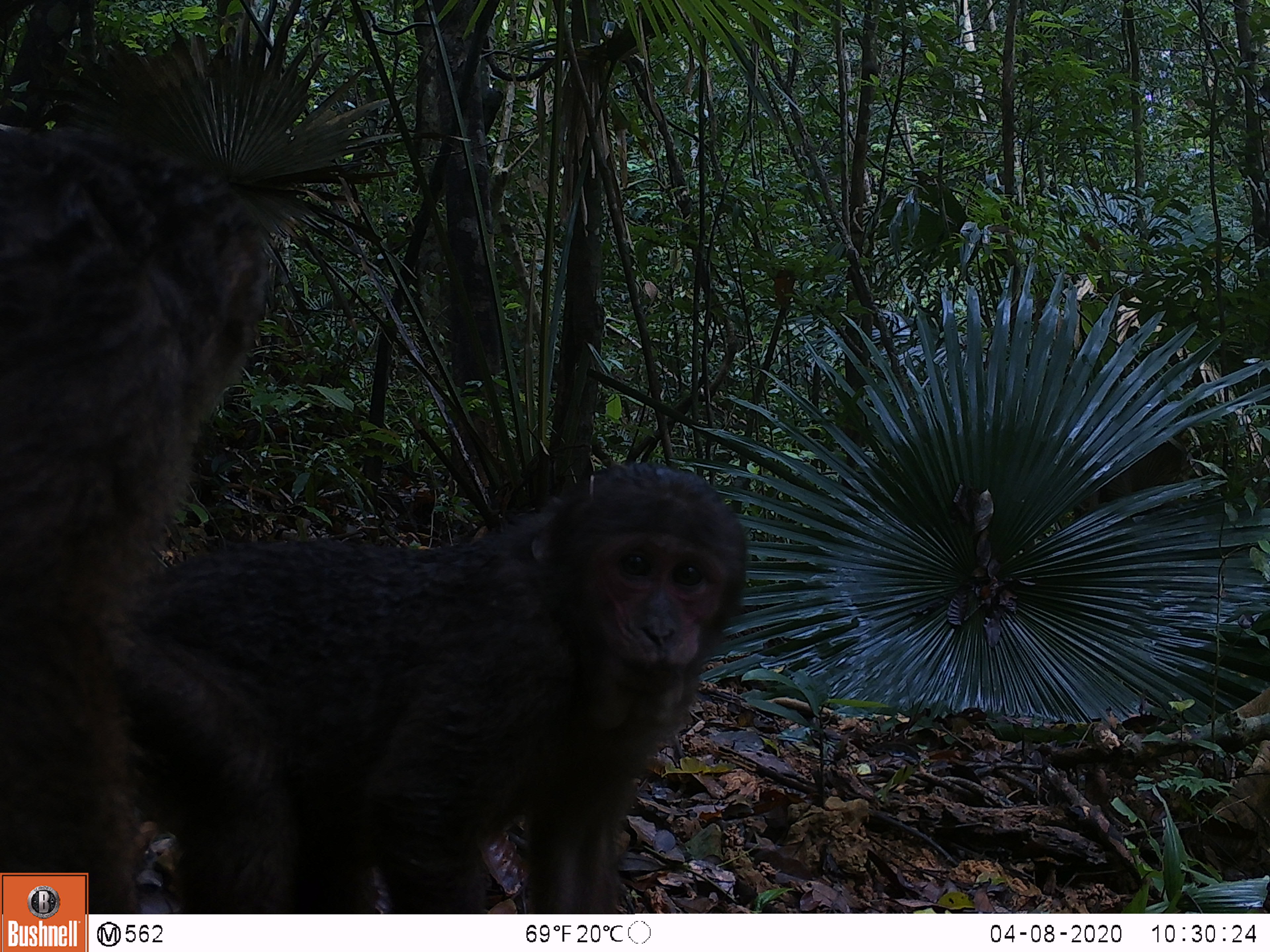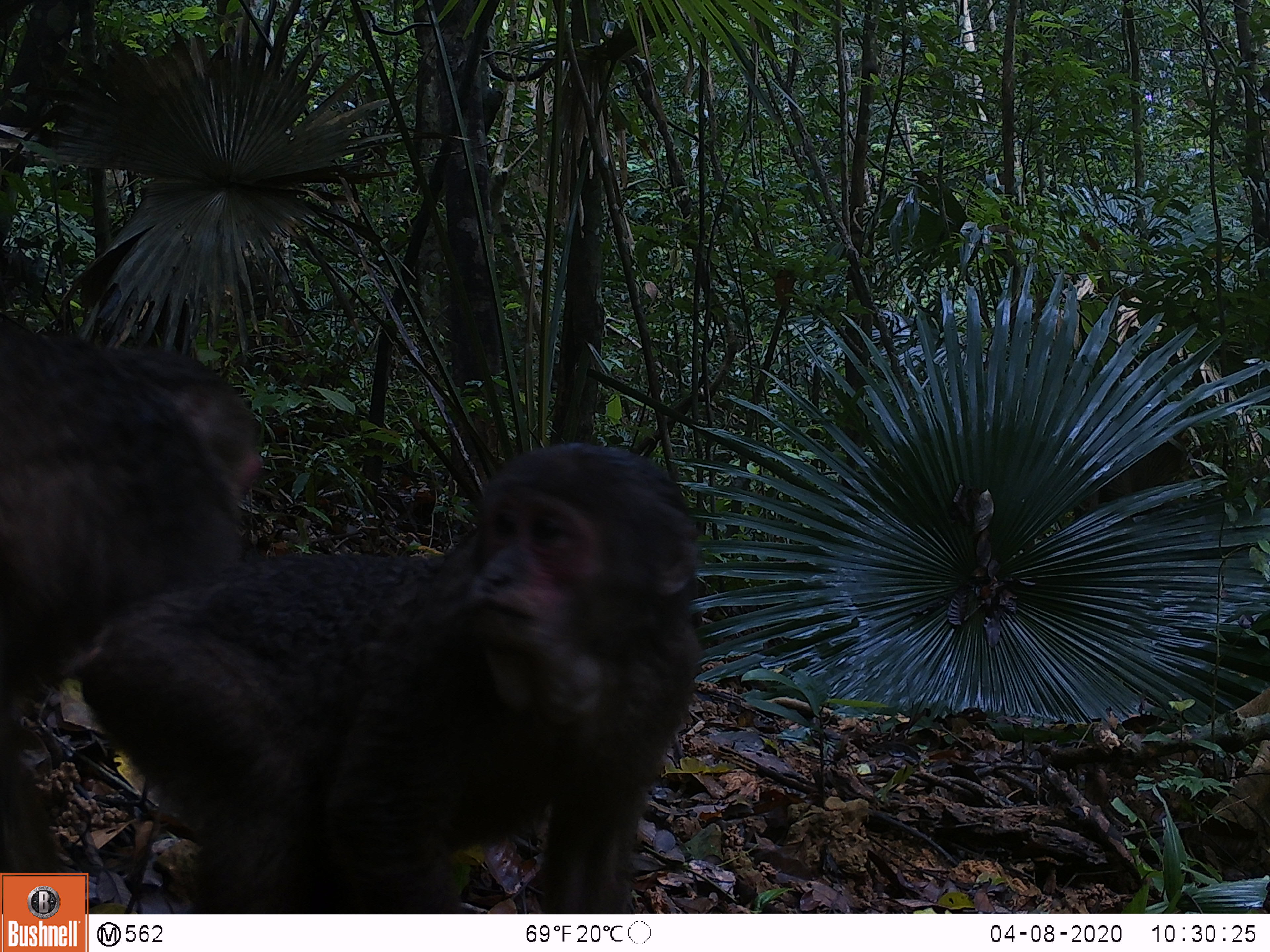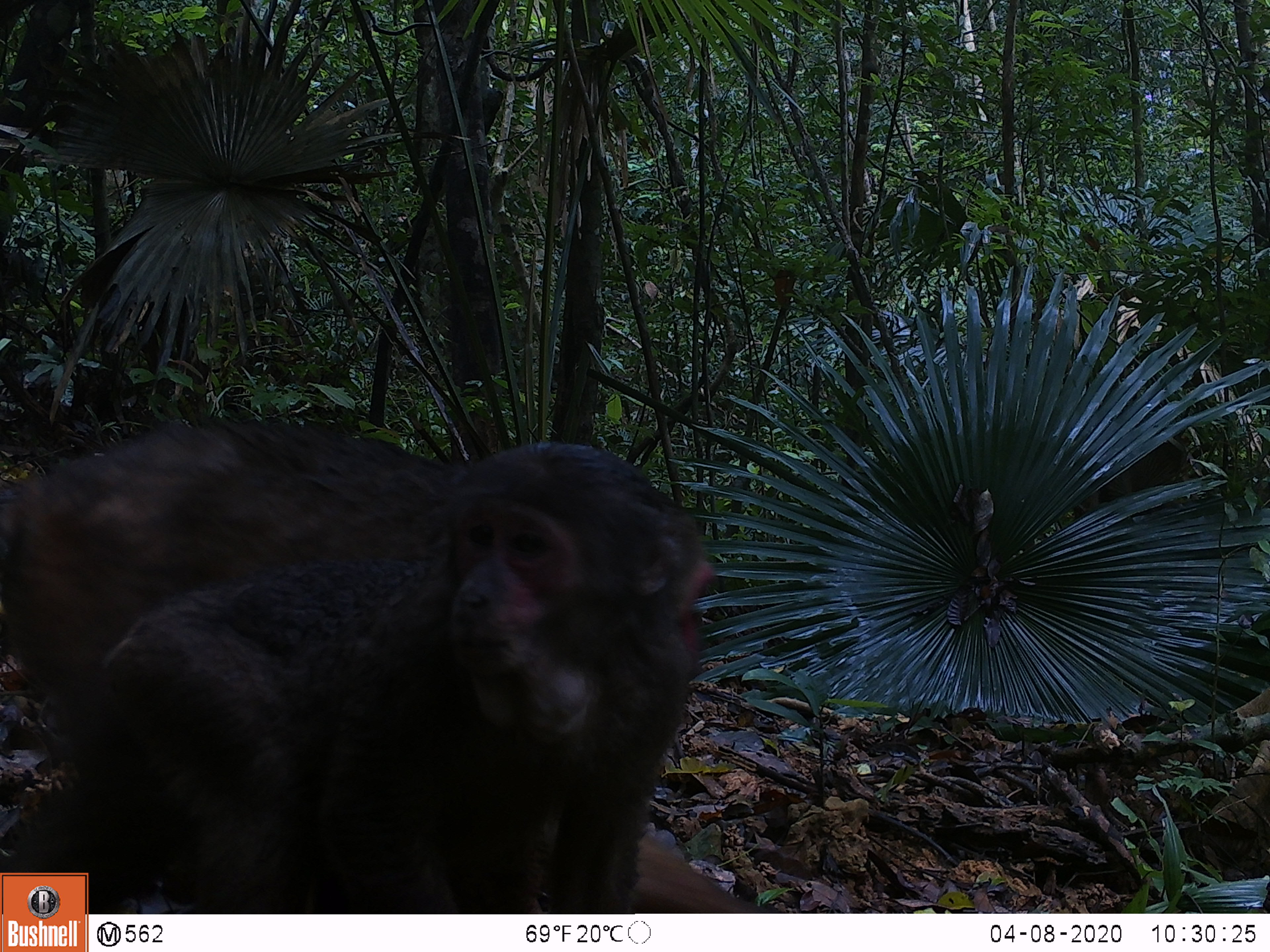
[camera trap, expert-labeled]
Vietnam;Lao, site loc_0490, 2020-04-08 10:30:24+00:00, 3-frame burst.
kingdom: Animalia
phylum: Chordata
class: Mammalia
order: Primates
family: Cercopithecidae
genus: Macaca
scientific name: Macaca arctoides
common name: stump-tailed macaque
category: stump tailed macaque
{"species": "stump tailed macaque (stump-tailed macaque) (Macaca arctoides)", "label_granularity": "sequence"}